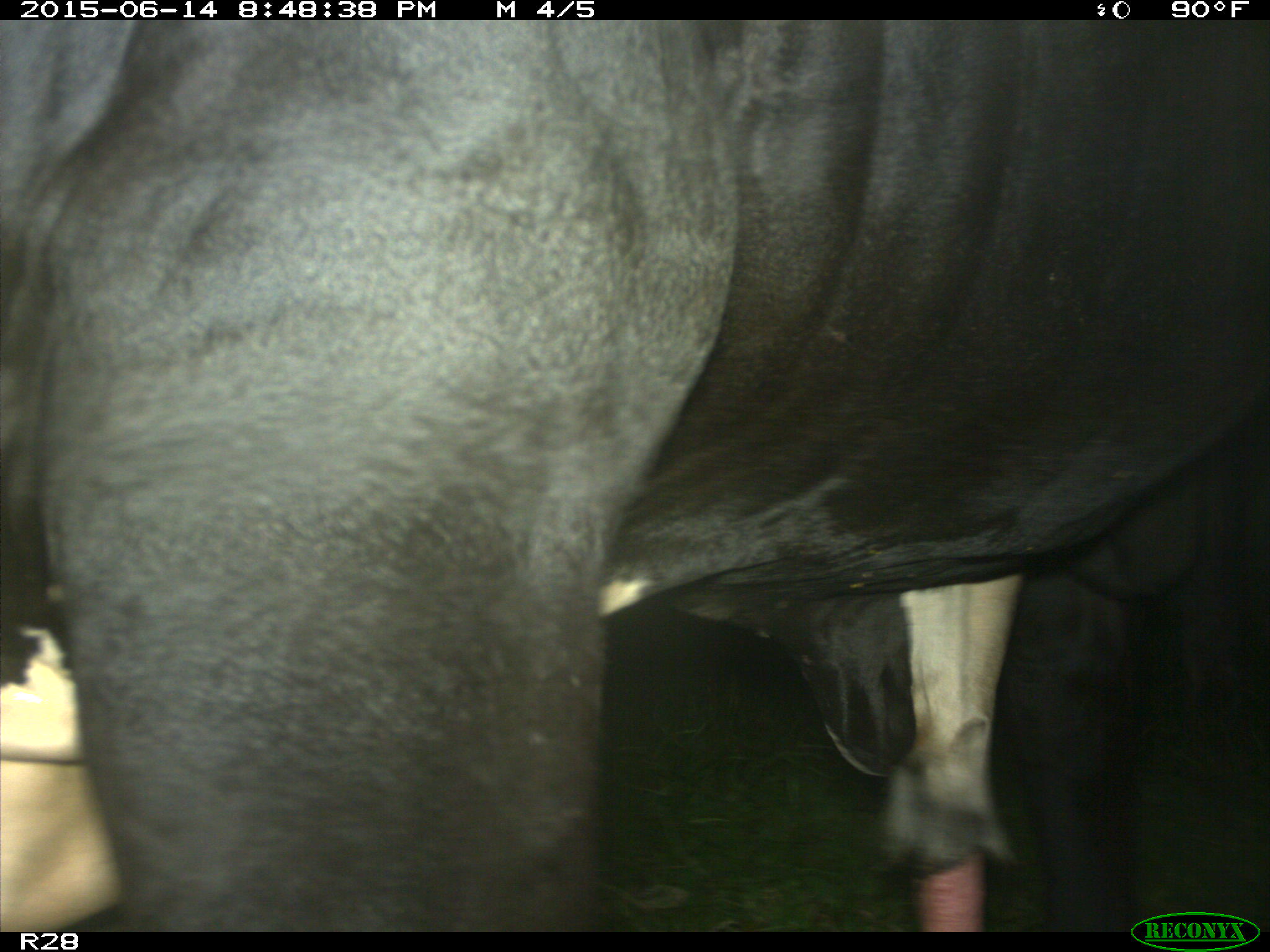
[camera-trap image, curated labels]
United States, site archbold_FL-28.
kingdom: Animalia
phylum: Chordata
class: Mammalia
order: Artiodactyla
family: Bovidae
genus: Bos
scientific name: Bos taurus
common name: domestic cow